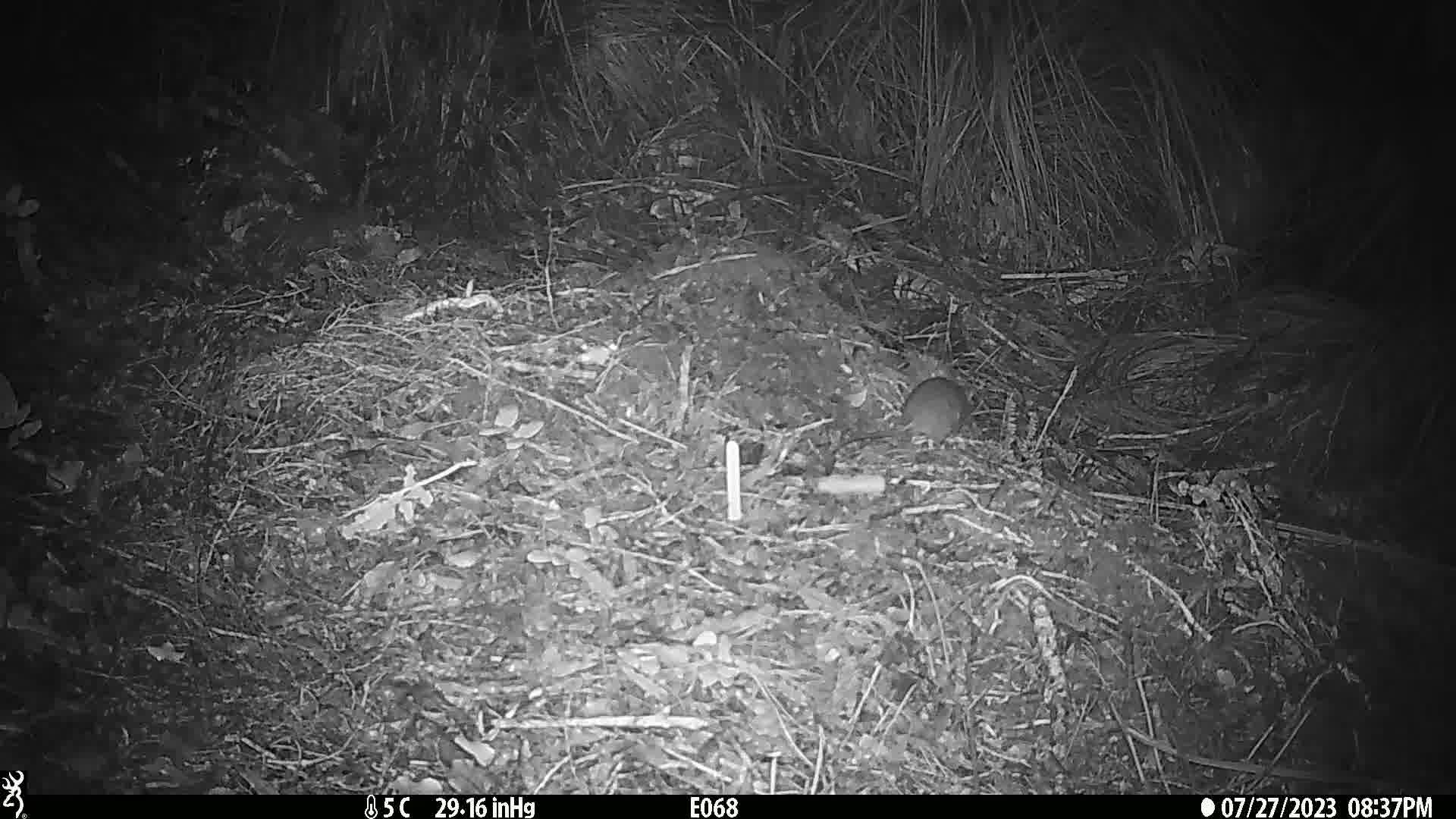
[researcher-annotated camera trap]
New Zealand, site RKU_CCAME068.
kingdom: Animalia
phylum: Chordata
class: Mammalia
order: Rodentia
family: Muridae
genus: Rattus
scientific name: Rattus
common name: rat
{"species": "rat (Rattus)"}